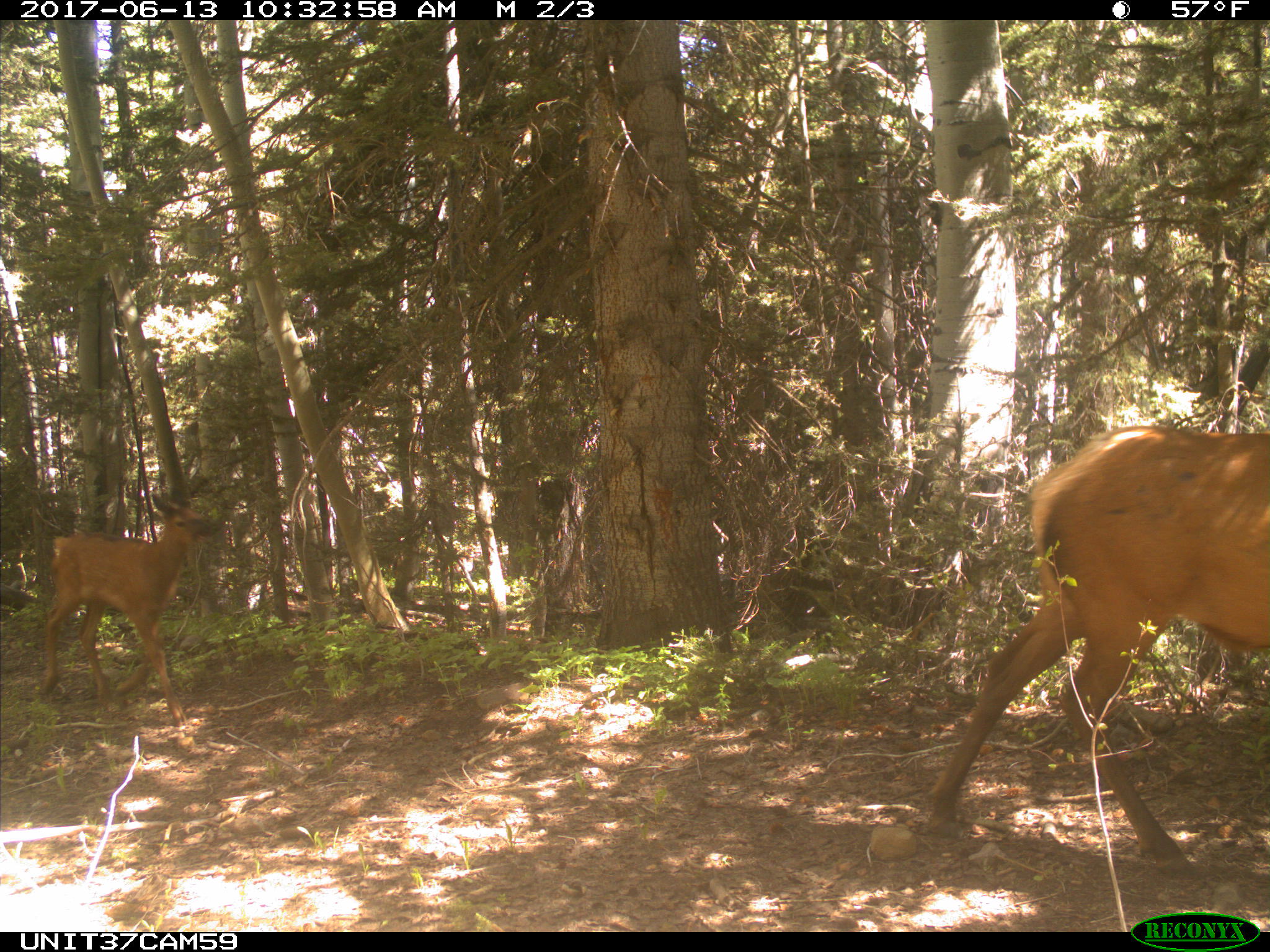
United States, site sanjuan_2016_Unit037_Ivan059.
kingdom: Animalia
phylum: Chordata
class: Mammalia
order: Artiodactyla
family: Cervidae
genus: Cervus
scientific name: Cervus elaphus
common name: red deer